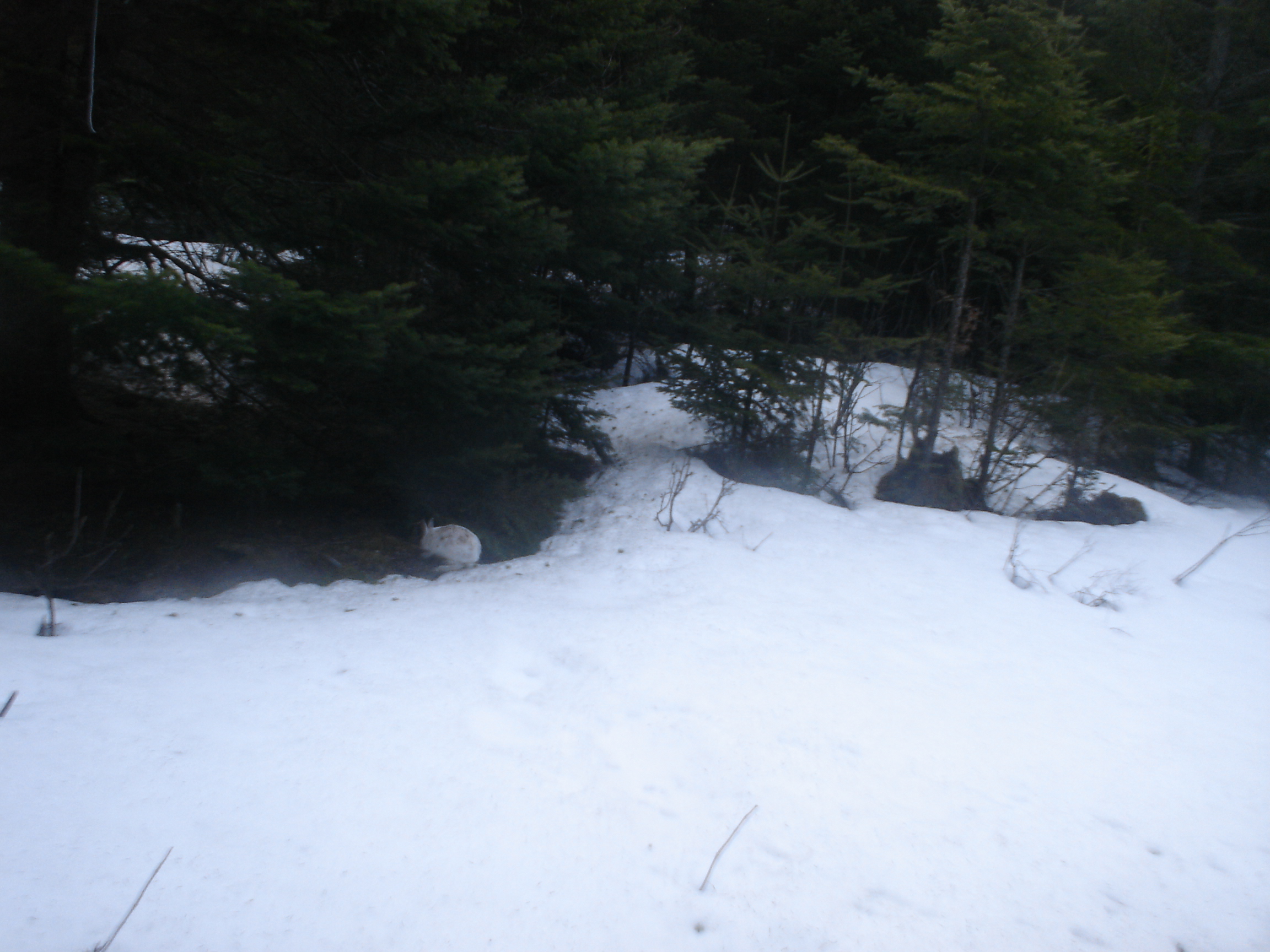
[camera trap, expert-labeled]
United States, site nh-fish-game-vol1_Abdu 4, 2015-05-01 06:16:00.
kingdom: Animalia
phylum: Chordata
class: Mammalia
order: Lagomorpha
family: Leporidae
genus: Lepus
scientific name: Lepus americanus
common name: snowshoe hare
Snowshoe hare (Lepus americanus).